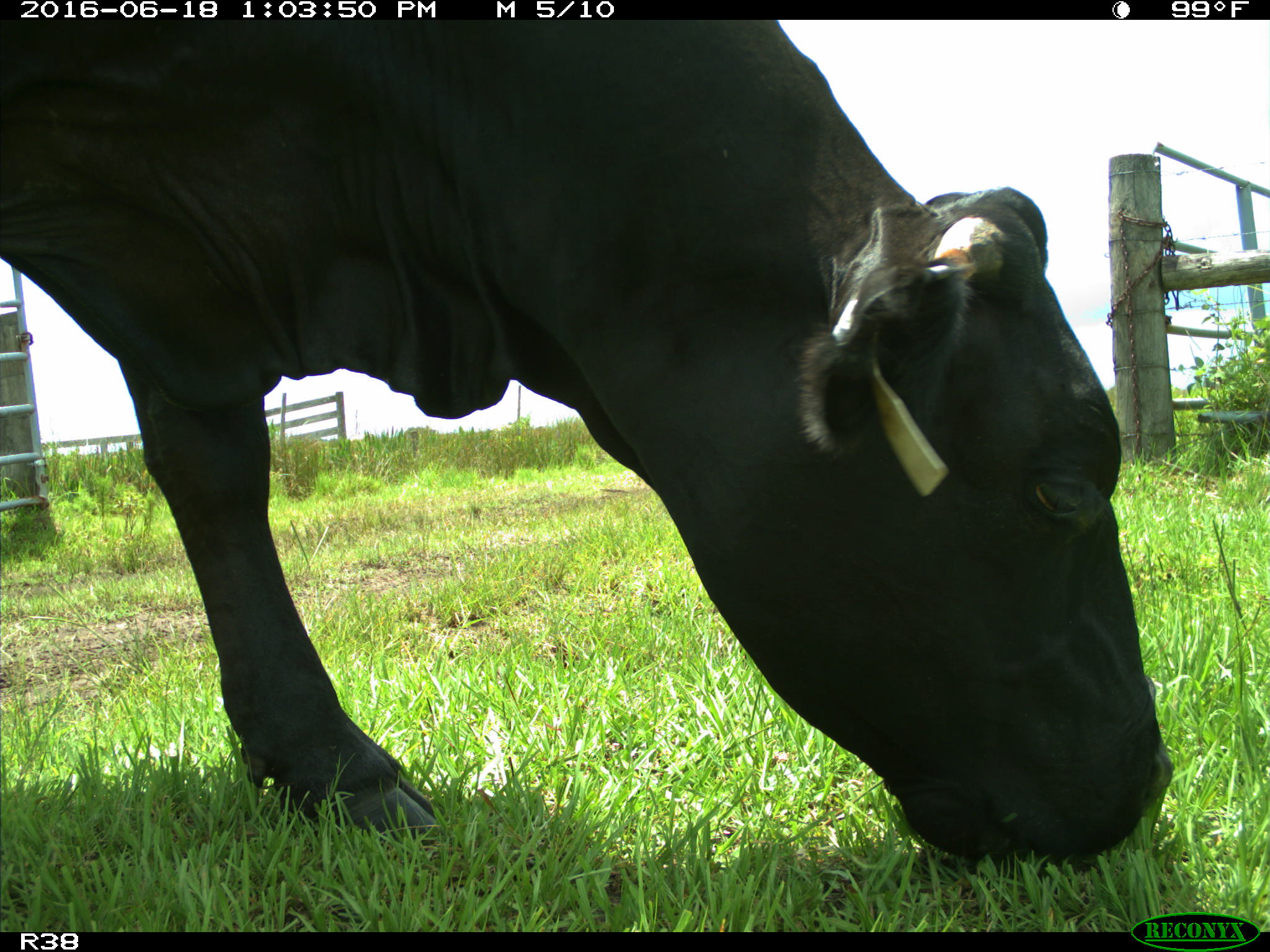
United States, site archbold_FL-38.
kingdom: Animalia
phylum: Chordata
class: Mammalia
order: Artiodactyla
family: Bovidae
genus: Bos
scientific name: Bos taurus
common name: domestic cow